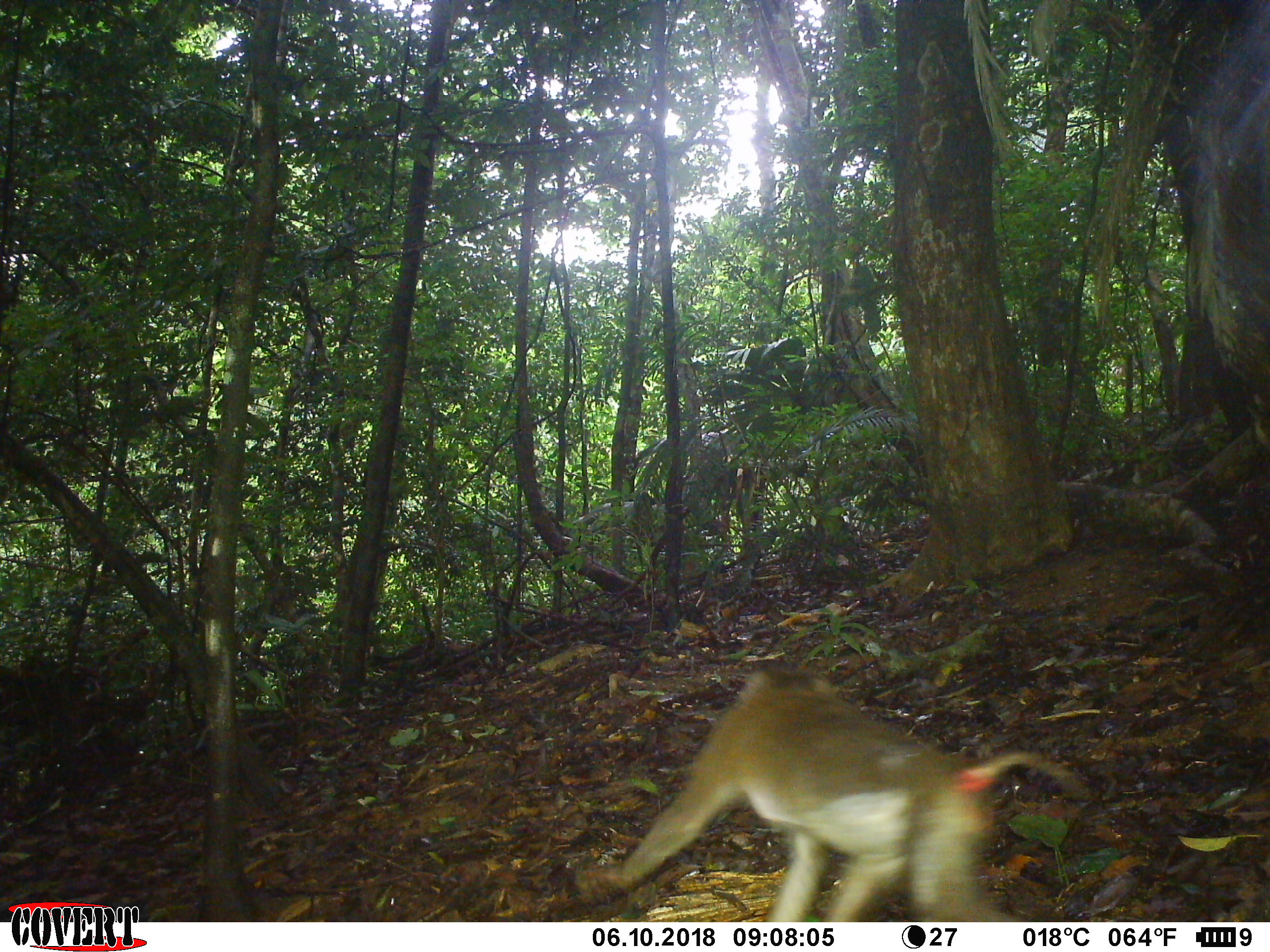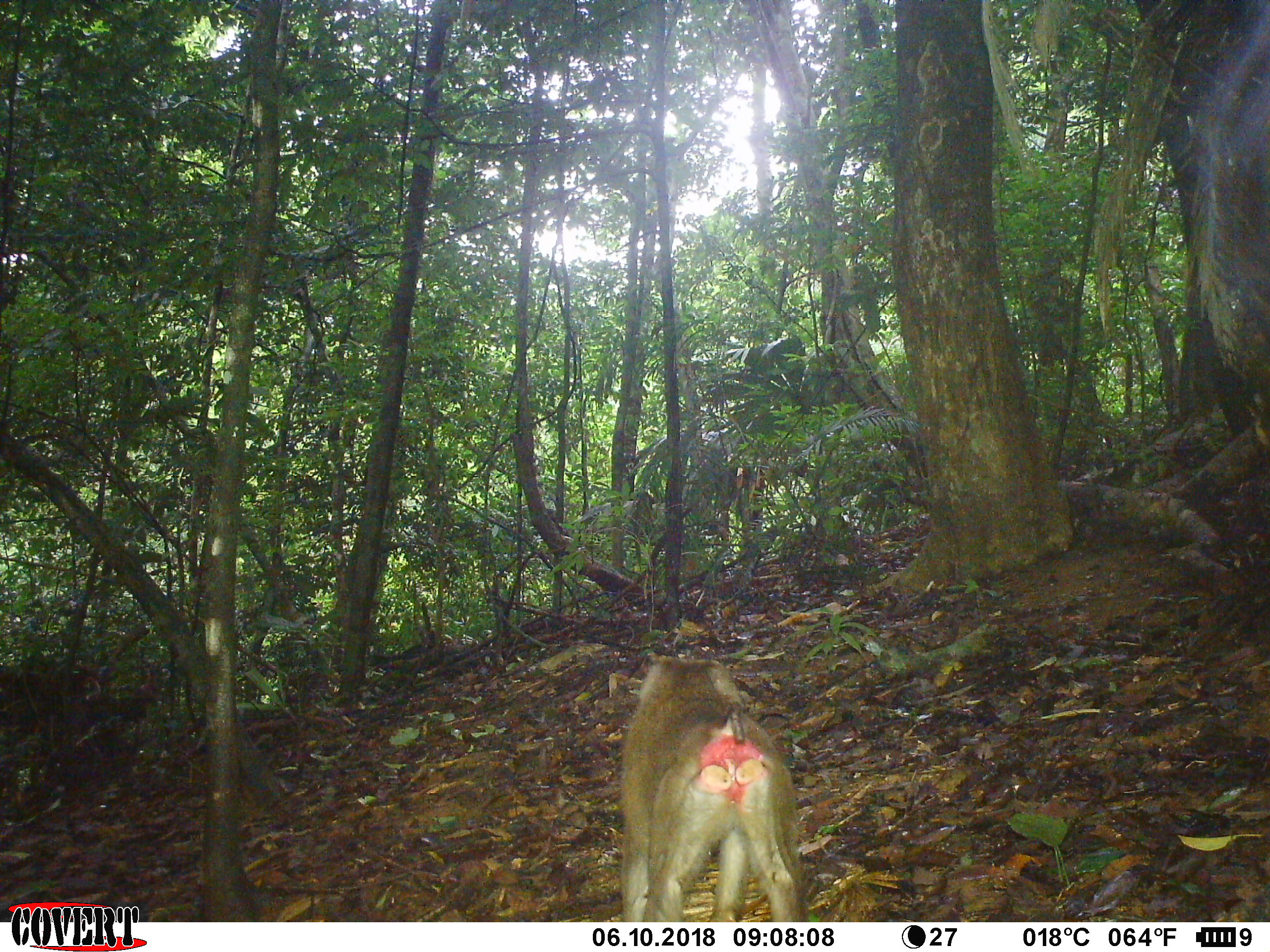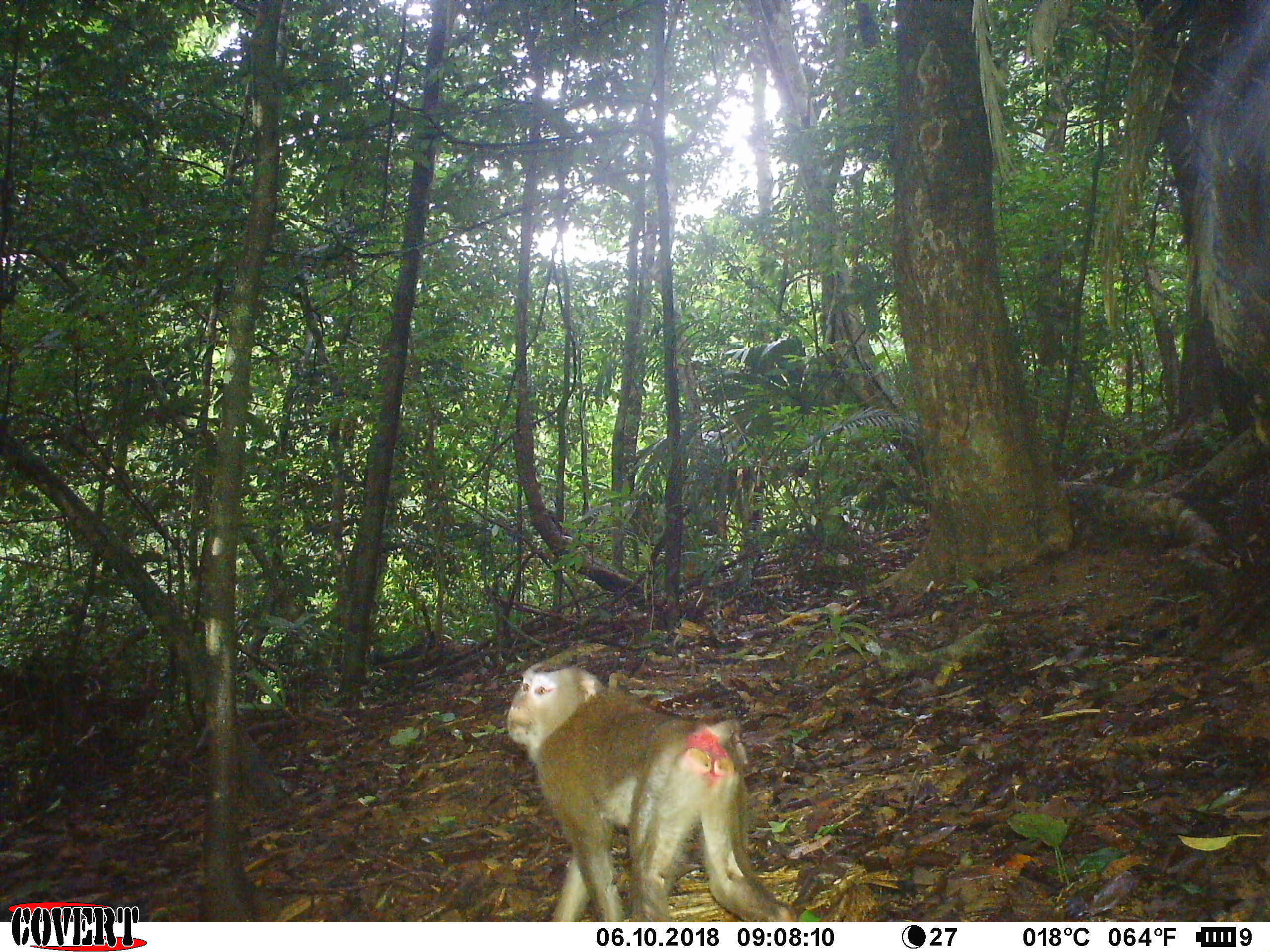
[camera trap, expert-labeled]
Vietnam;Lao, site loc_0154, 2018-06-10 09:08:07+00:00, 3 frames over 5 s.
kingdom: Animalia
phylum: Chordata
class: Mammalia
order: Primates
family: Cercopithecidae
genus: Macaca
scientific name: Macaca nemestrina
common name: pig-tailed macaque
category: pig tailed macaque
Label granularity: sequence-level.